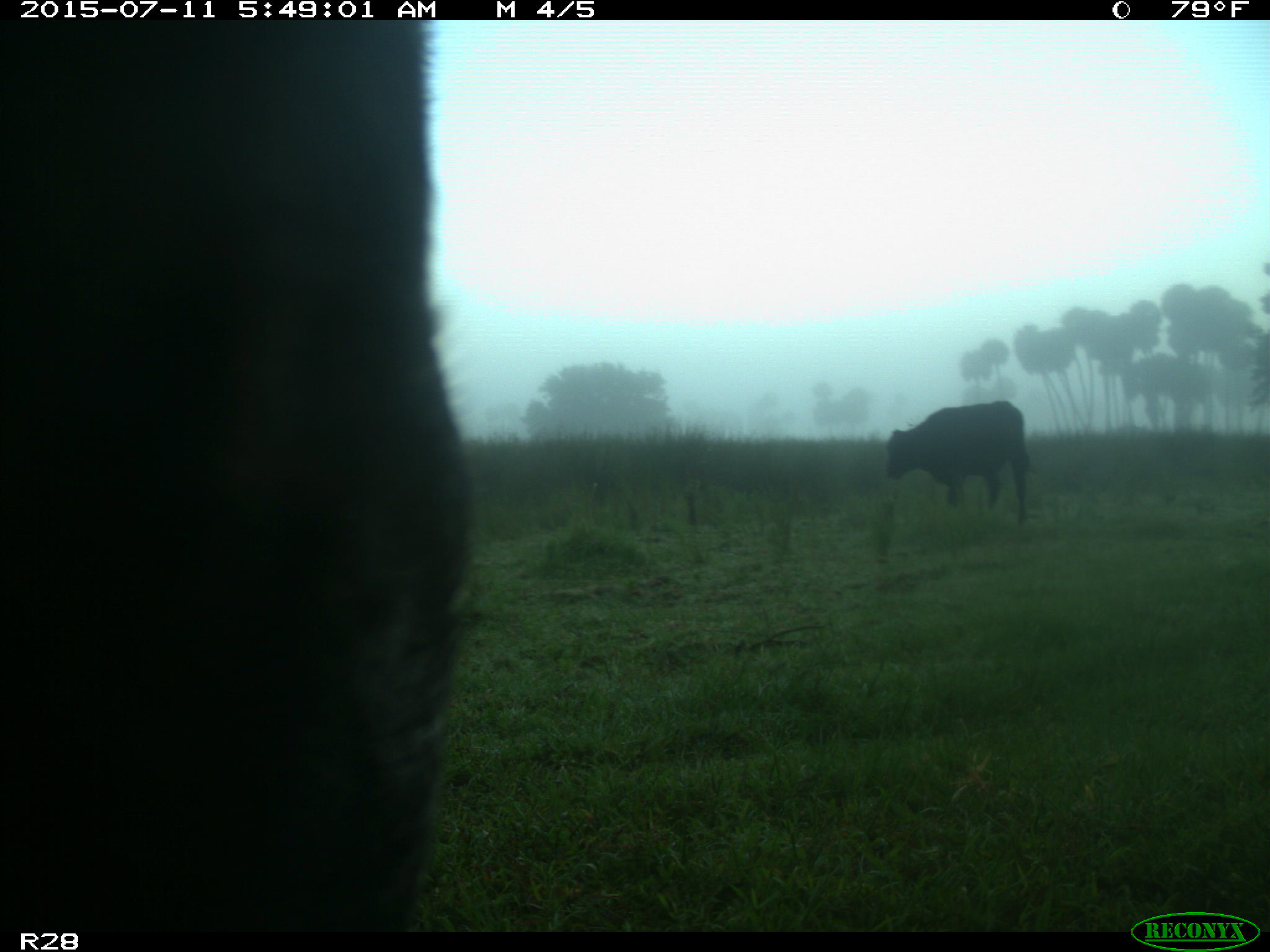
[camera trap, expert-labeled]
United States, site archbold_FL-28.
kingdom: Animalia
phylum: Chordata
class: Mammalia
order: Artiodactyla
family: Bovidae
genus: Bos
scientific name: Bos taurus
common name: domestic cow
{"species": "Bos taurus (domestic cow)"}